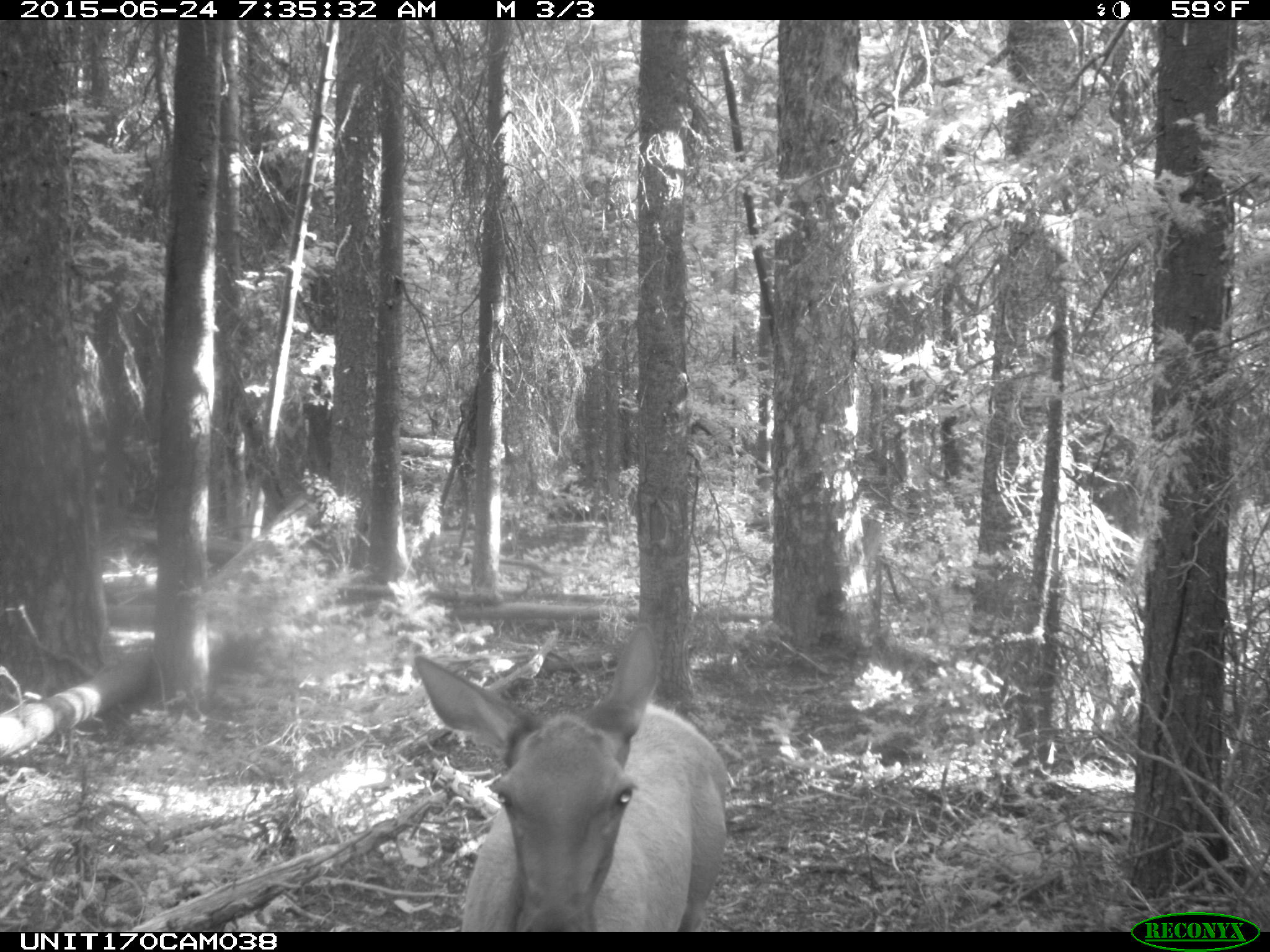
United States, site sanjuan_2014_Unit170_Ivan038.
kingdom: Animalia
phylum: Chordata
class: Mammalia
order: Artiodactyla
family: Cervidae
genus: Cervus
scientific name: Cervus elaphus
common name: red deer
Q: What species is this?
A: Cervus elaphus (red deer).